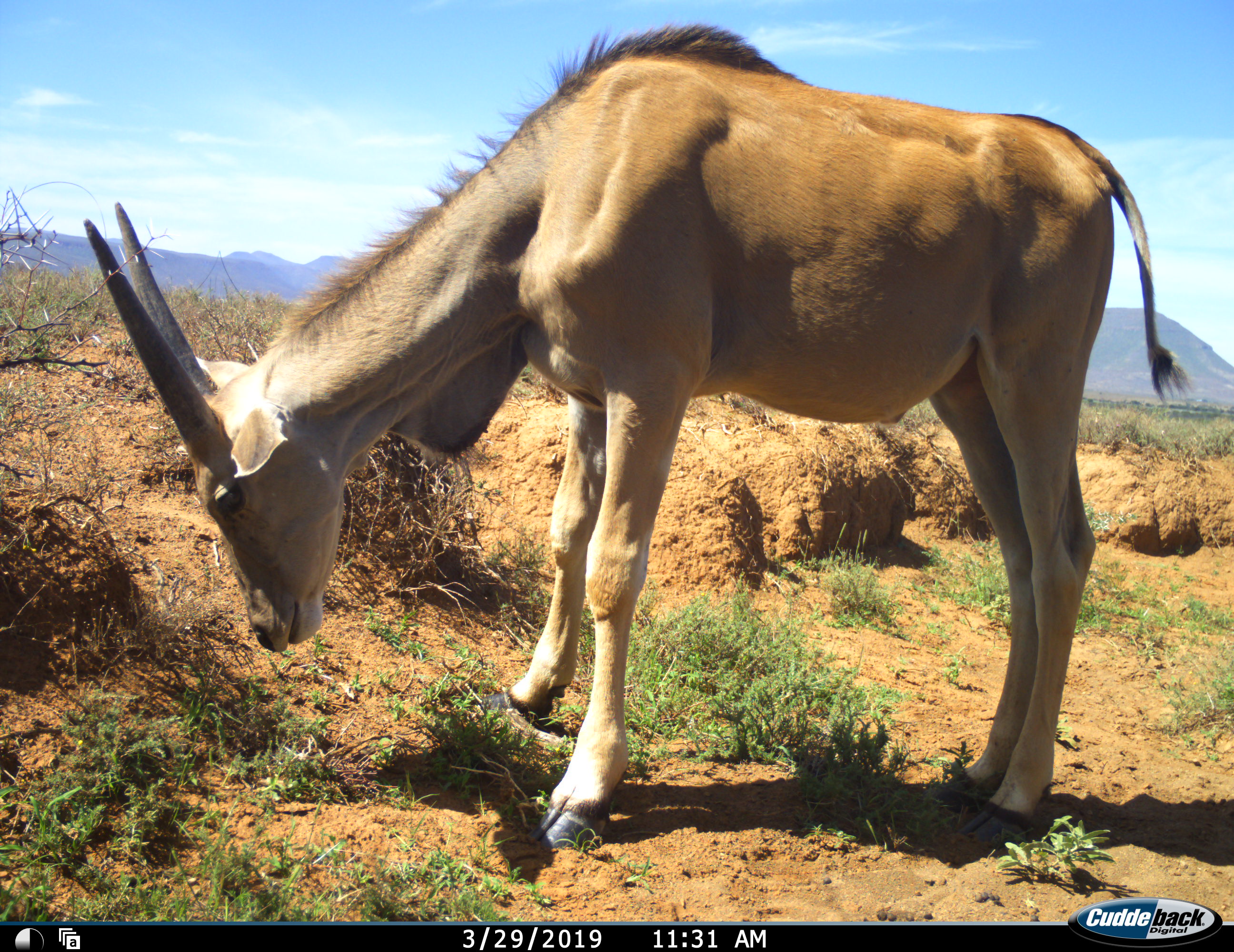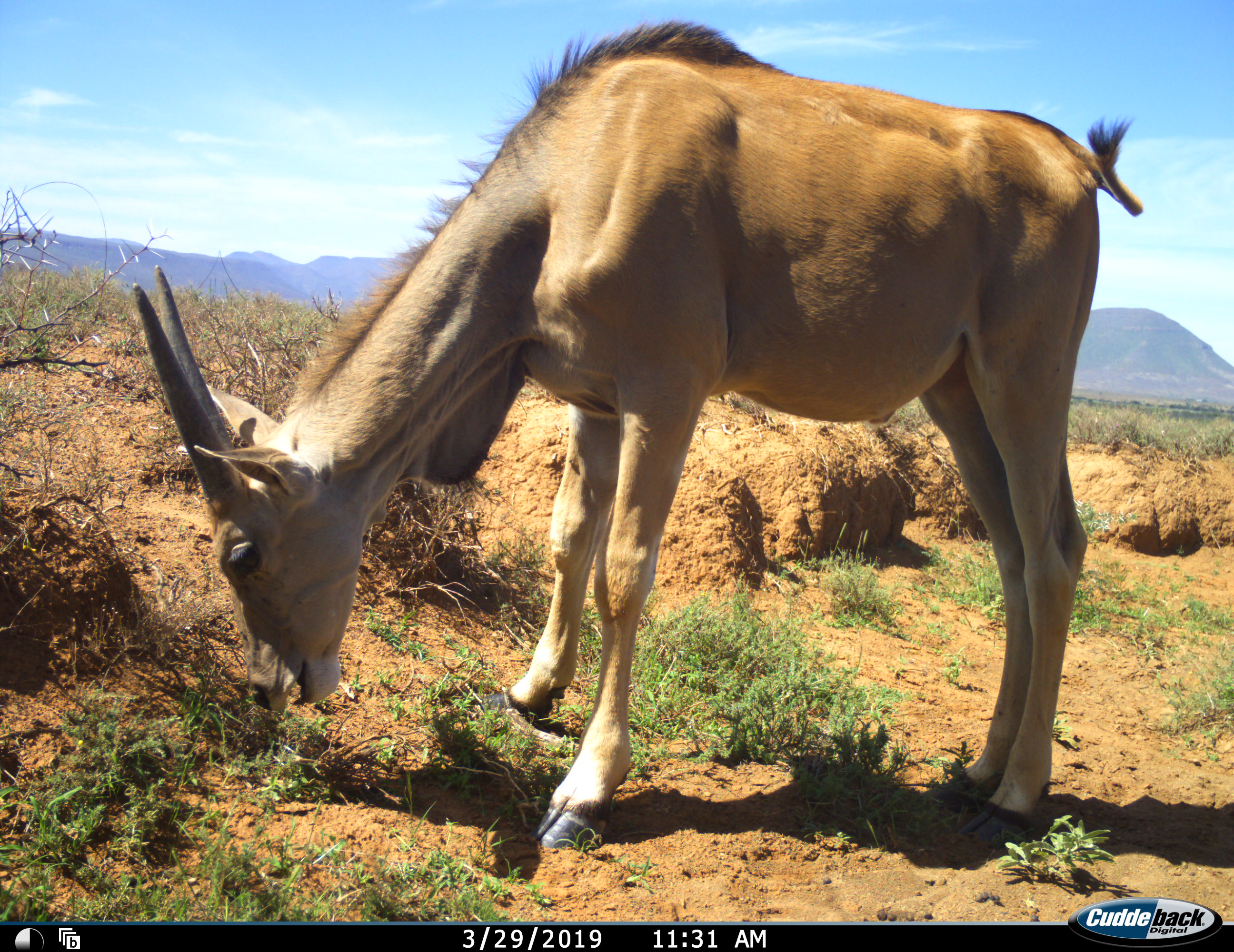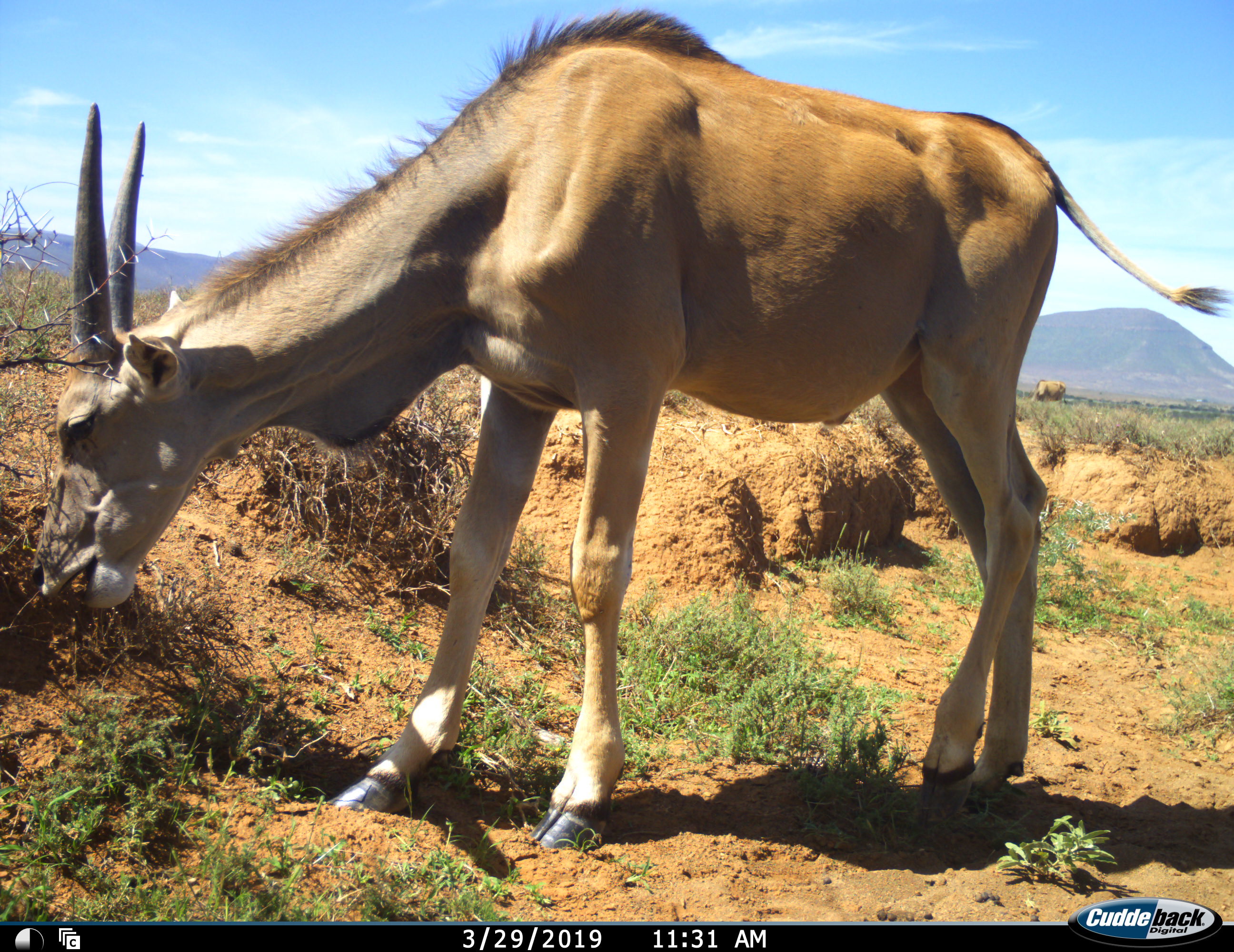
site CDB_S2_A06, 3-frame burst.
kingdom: Animalia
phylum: Chordata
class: Mammalia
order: Artiodactyla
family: Bovidae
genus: Tragelaphus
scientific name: Tragelaphus oryx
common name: eland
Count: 1.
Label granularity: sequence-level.